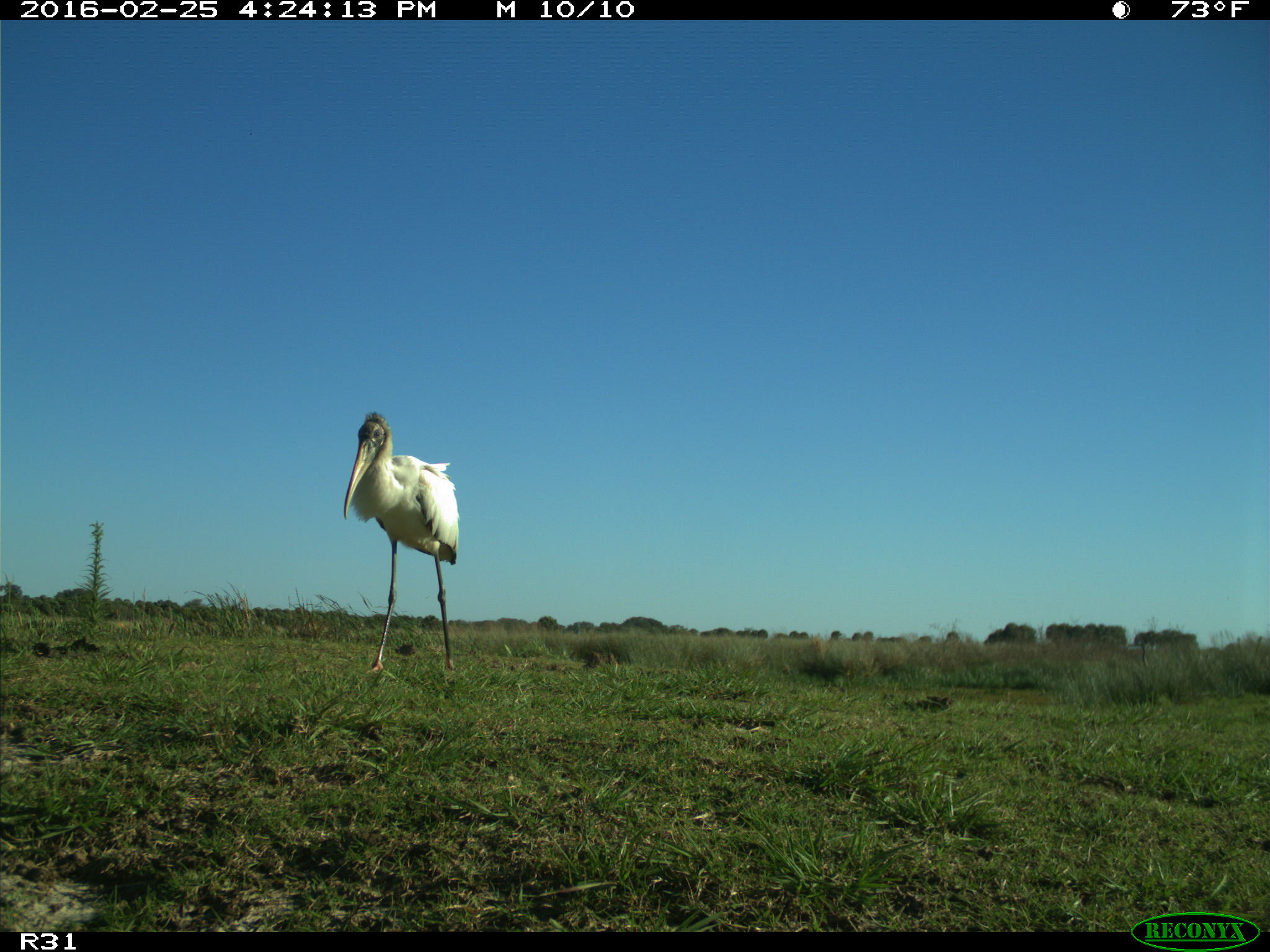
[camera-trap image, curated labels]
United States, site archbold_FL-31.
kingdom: Animalia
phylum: Chordata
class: Aves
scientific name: Aves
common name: birds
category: unidentified bird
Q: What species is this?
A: Unidentified bird (birds) (Aves).